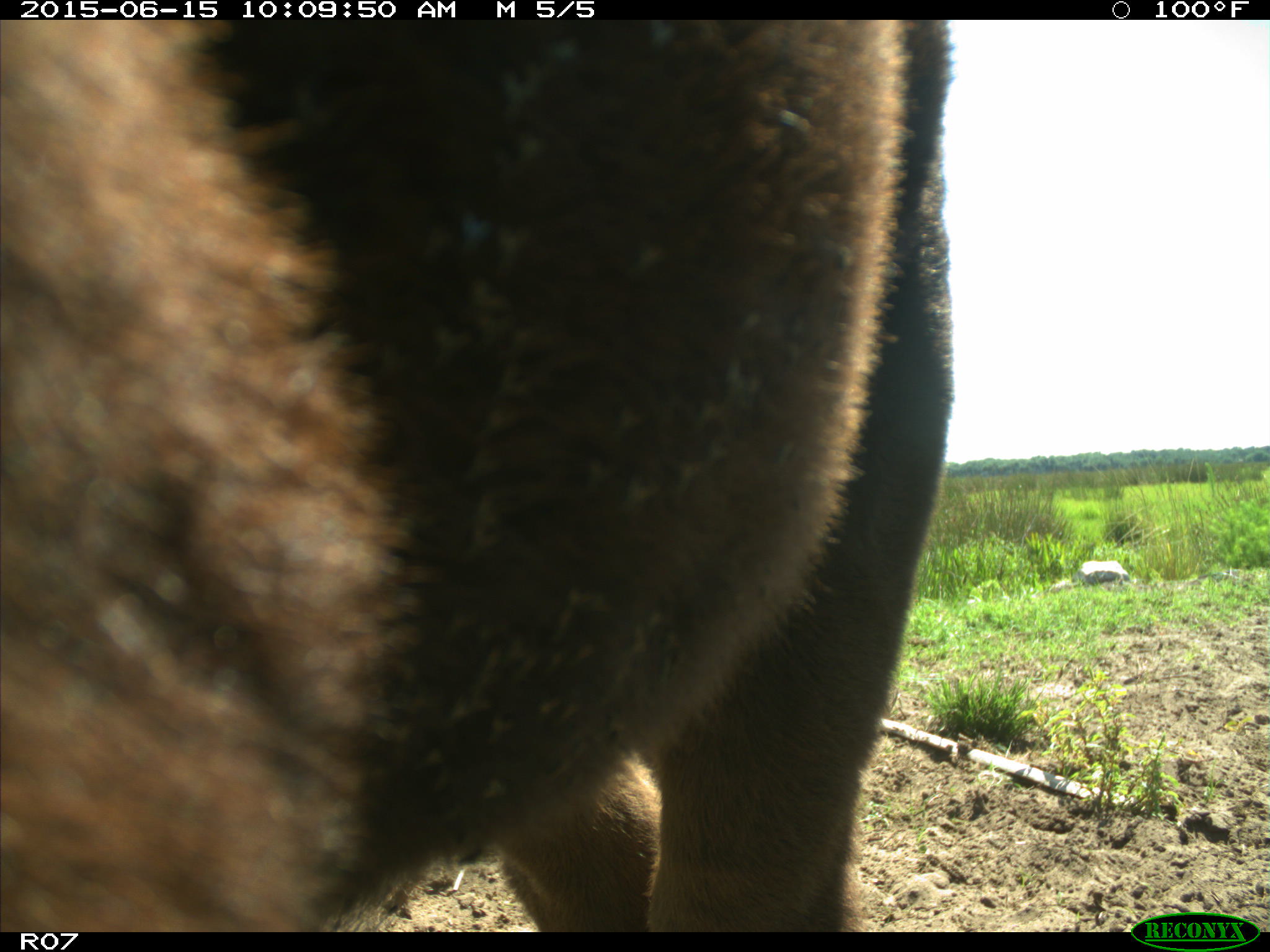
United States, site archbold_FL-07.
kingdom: Animalia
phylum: Chordata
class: Mammalia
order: Artiodactyla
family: Bovidae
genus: Bos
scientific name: Bos taurus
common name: domestic cow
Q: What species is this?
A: Bos taurus (domestic cow).